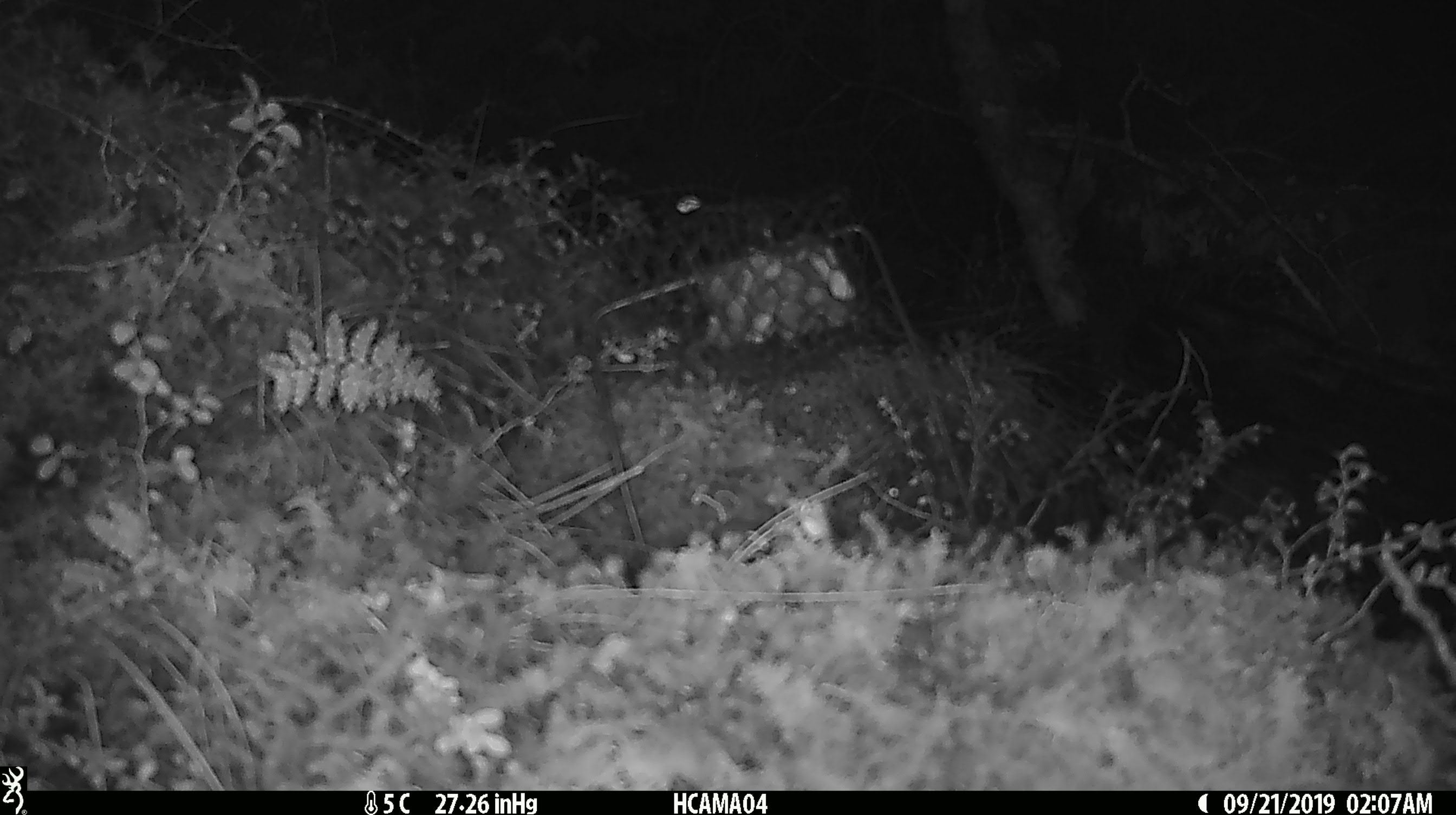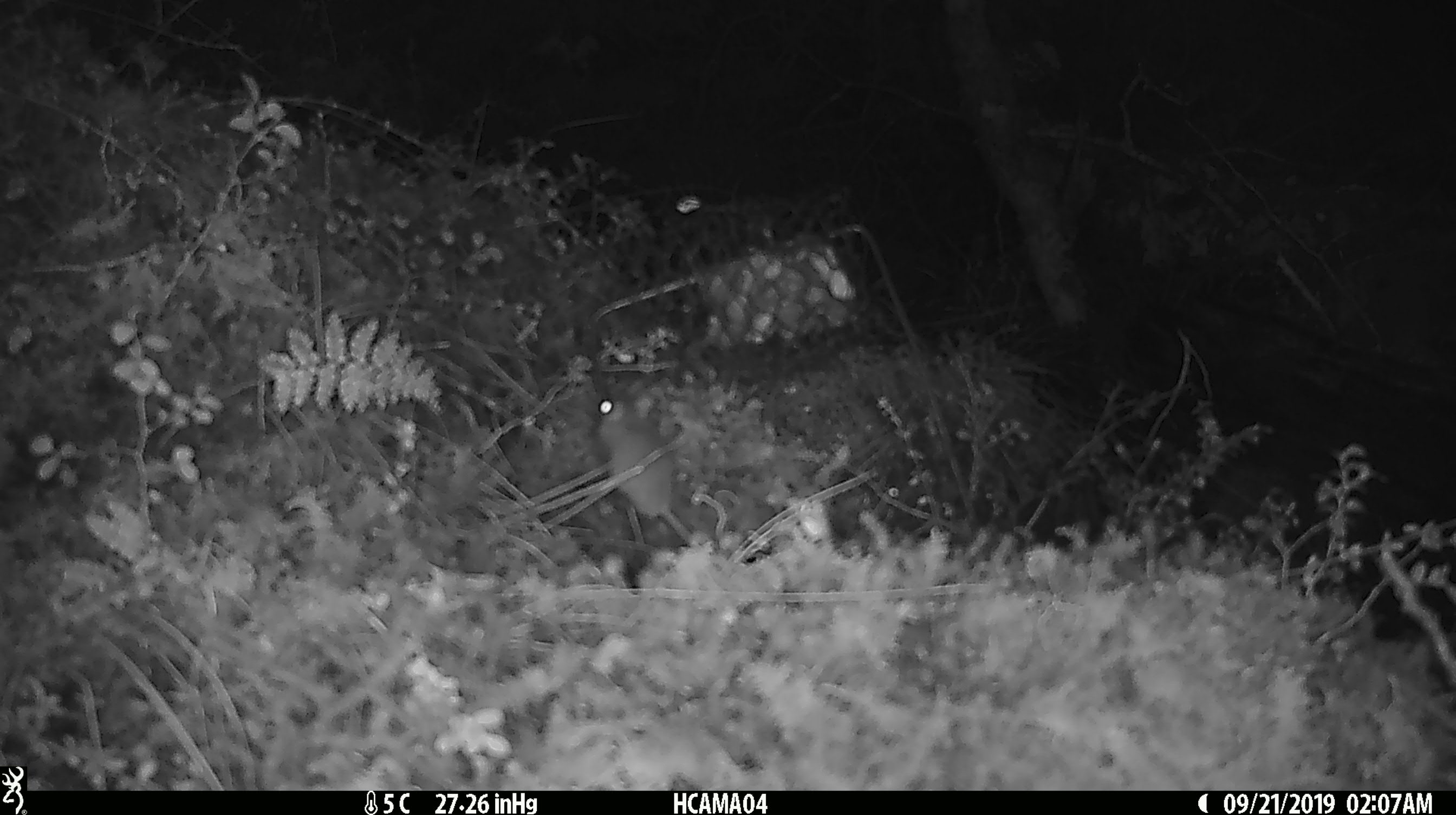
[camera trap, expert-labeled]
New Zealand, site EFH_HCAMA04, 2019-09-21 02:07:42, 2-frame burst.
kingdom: Animalia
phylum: Chordata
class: Mammalia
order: Rodentia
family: Muridae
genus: Mus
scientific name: Mus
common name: mouse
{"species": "mouse (Mus)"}